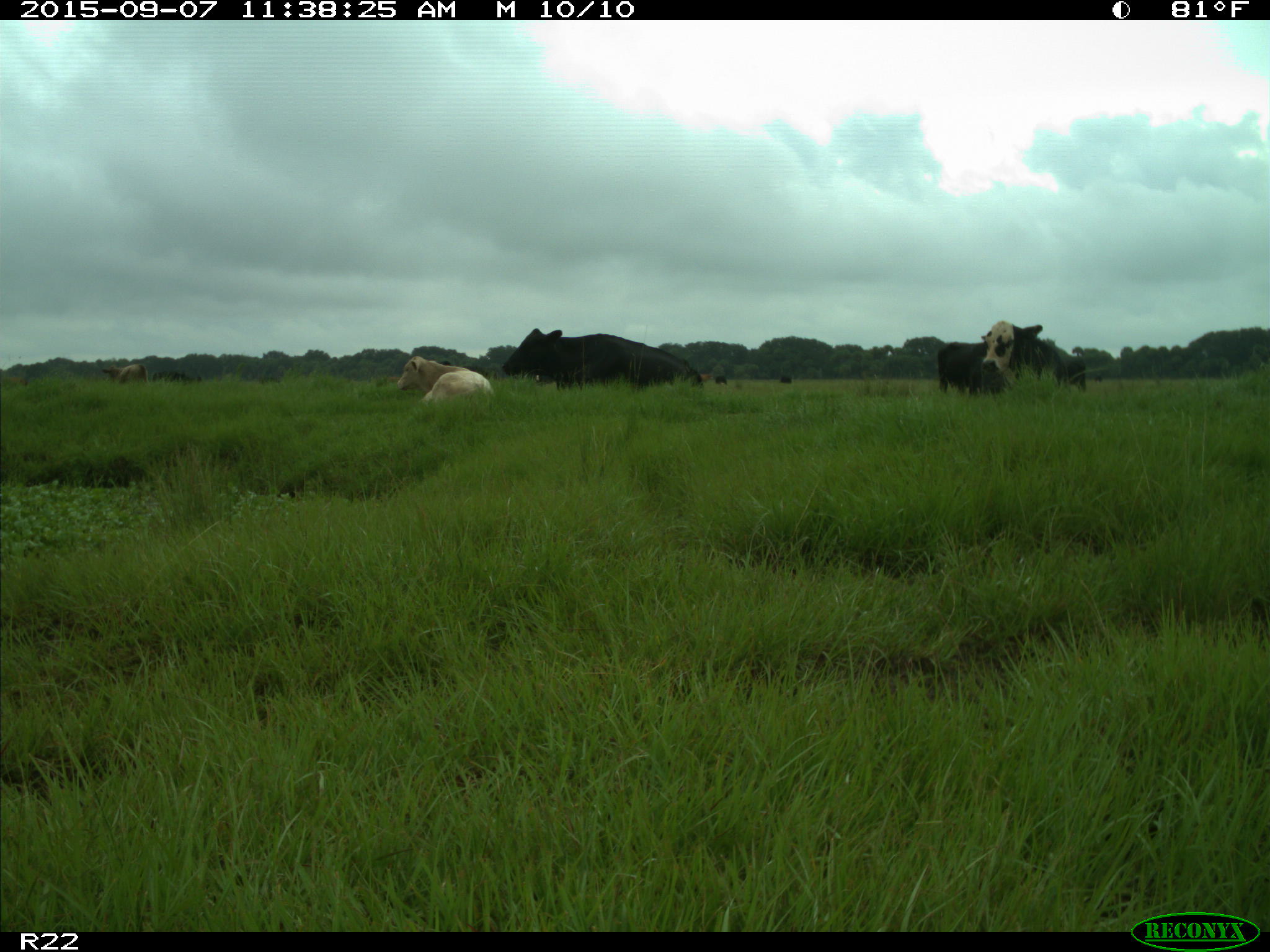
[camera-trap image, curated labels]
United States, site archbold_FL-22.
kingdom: Animalia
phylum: Chordata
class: Mammalia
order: Artiodactyla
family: Bovidae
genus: Bos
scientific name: Bos taurus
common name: domestic cow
Bos taurus (domestic cow).